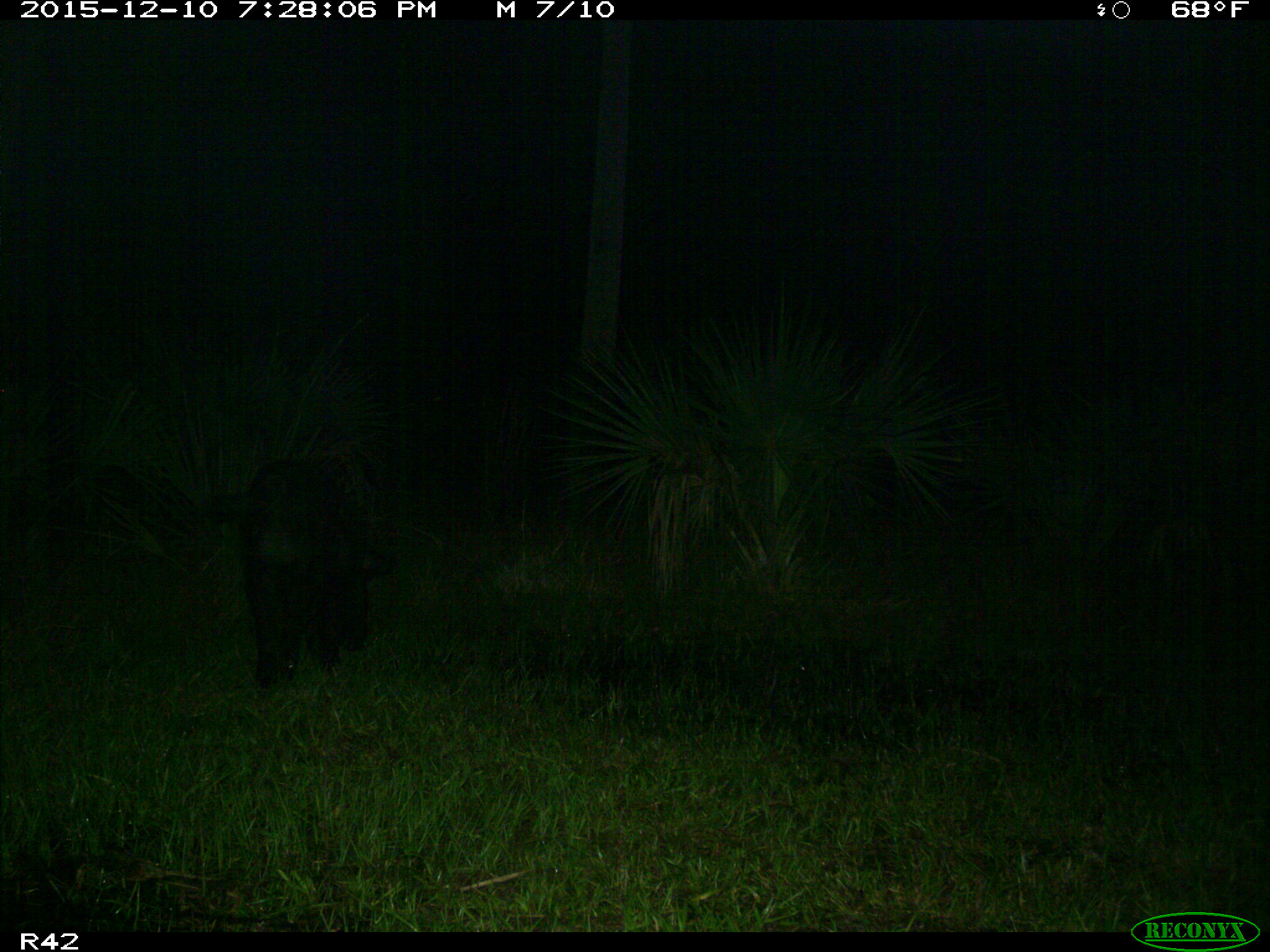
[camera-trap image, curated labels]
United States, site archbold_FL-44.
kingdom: Animalia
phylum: Chordata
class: Mammalia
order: Artiodactyla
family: Suidae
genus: Sus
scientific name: Sus scrofa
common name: wild boar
Sus scrofa (wild boar).